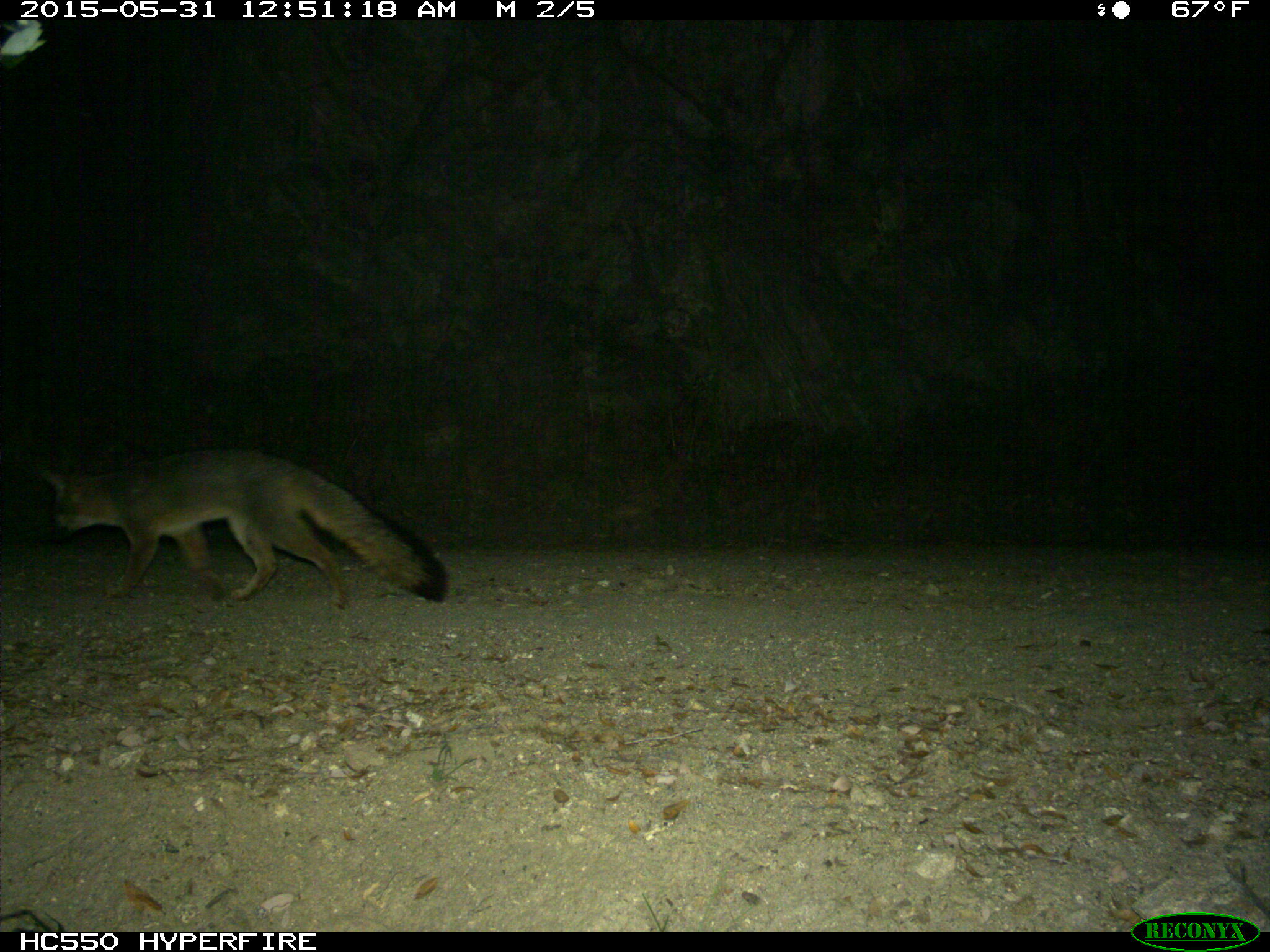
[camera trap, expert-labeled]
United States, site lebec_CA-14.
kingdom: Animalia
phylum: Chordata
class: Mammalia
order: Carnivora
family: Canidae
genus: Urocyon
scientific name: Urocyon cinereoargenteus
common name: gray fox